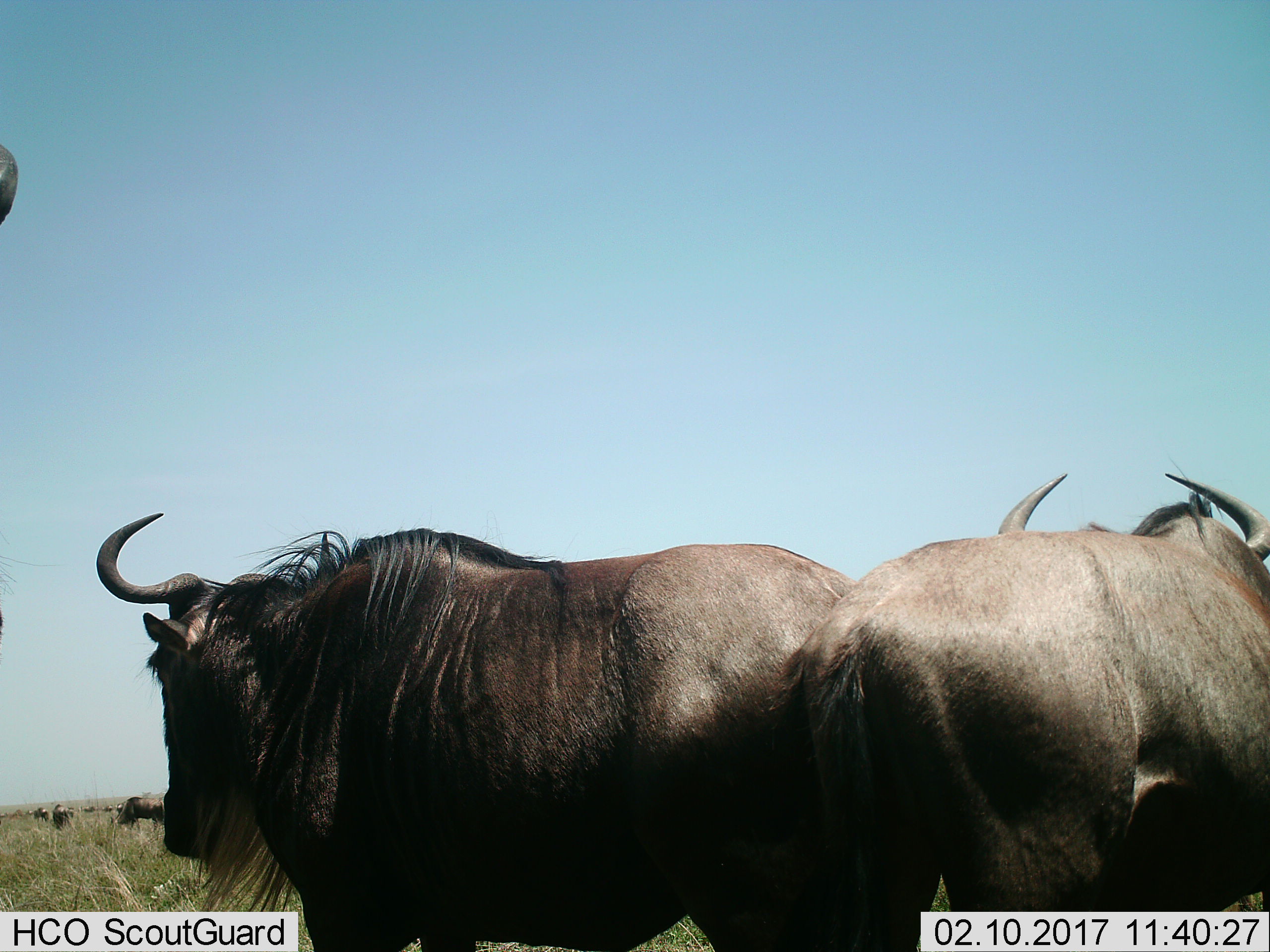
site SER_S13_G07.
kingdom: Animalia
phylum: Chordata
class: Mammalia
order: Artiodactyla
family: Bovidae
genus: Connochaetes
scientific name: Connochaetes taurinus taurinus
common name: blue wildebeest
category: wildebeestblue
Wildebeestblue (blue wildebeest) (Connochaetes taurinus taurinus), count 3. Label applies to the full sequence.